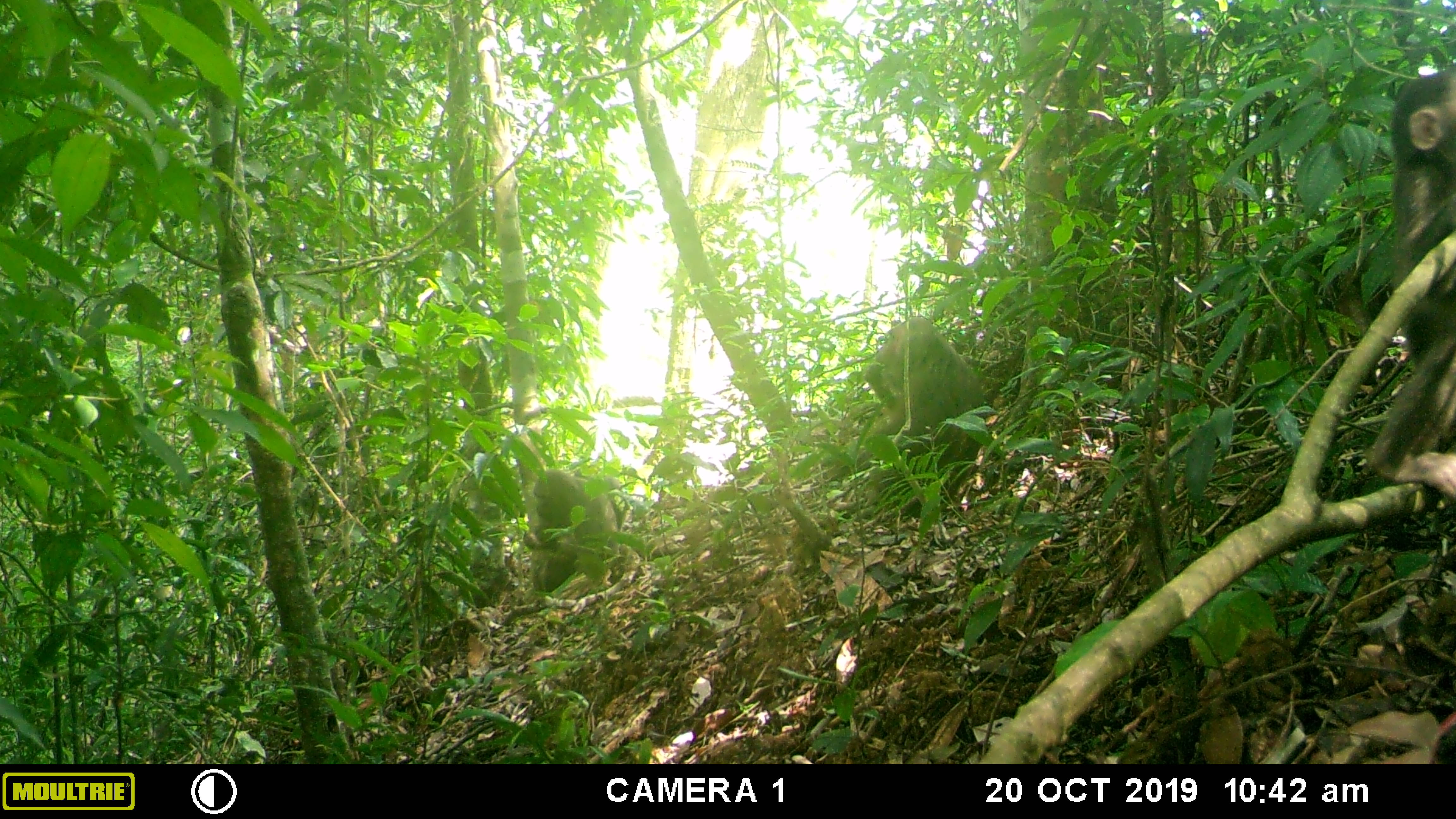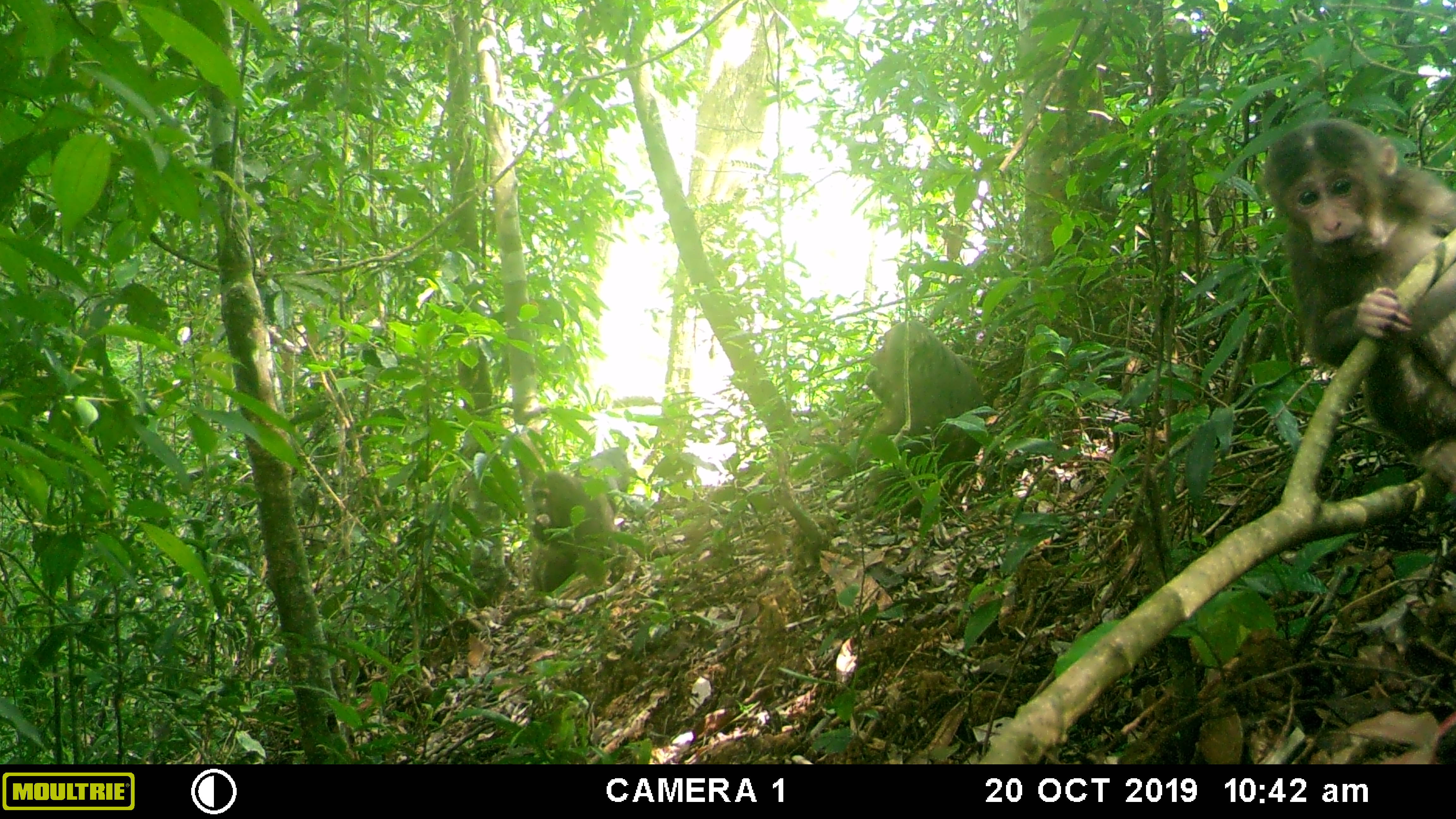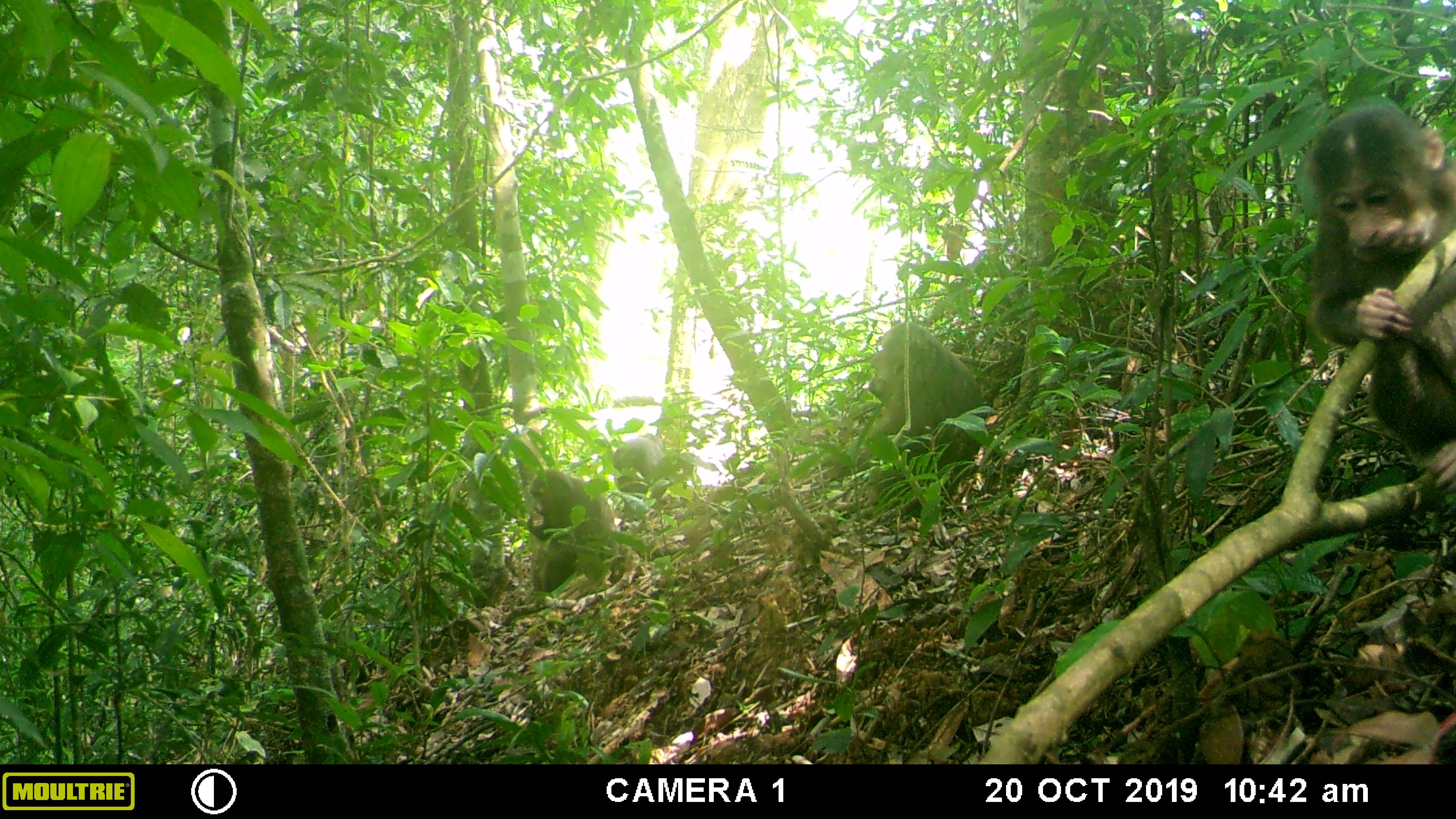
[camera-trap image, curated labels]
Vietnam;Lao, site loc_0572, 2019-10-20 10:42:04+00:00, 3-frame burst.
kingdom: Animalia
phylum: Chordata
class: Mammalia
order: Primates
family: Cercopithecidae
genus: Macaca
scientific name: Macaca arctoides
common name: stump-tailed macaque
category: stump tailed macaque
Stump tailed macaque (stump-tailed macaque) (Macaca arctoides). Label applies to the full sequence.